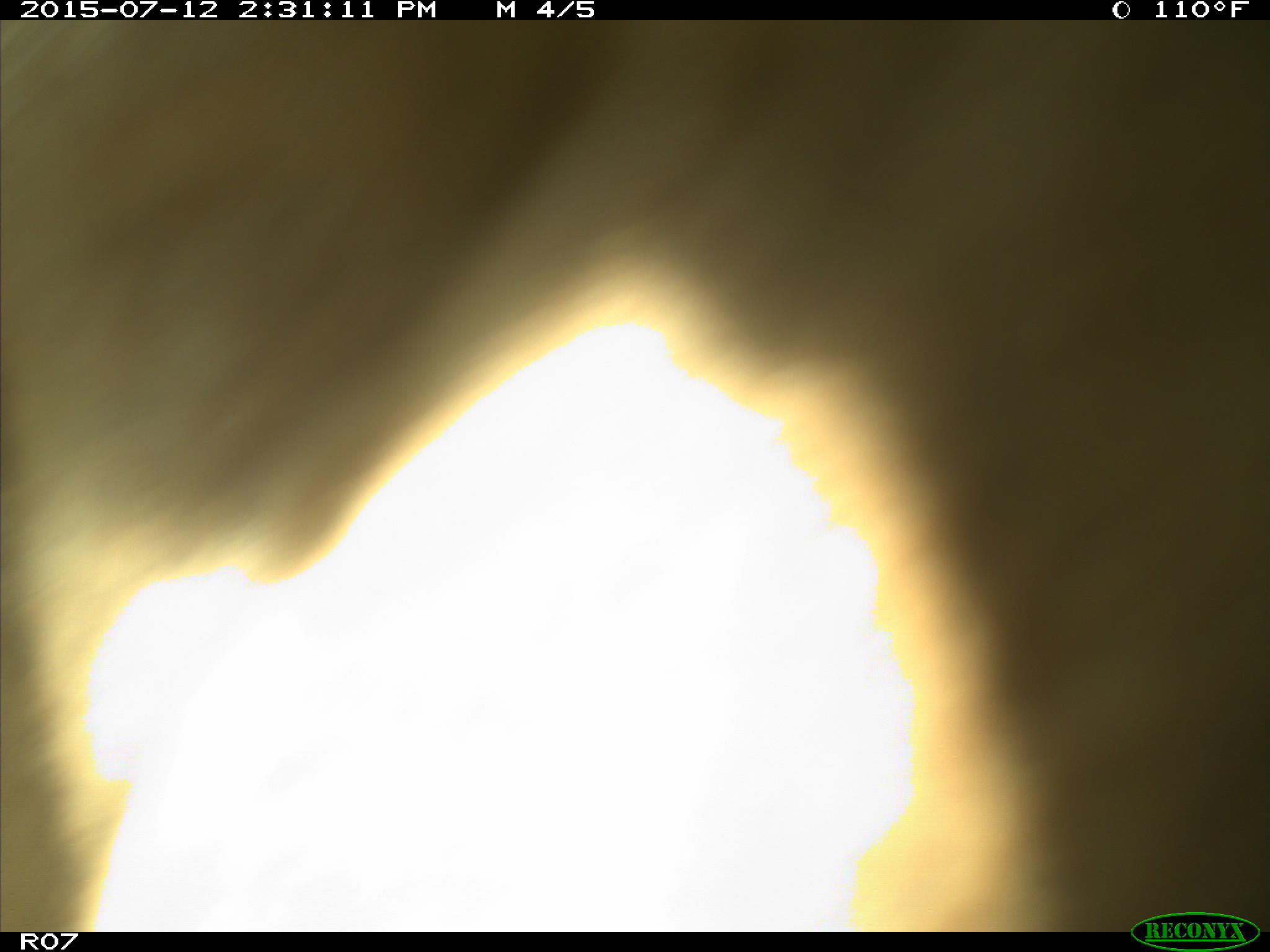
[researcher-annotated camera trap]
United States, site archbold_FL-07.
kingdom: Animalia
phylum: Chordata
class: Mammalia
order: Artiodactyla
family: Bovidae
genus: Bos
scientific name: Bos taurus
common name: domestic cow